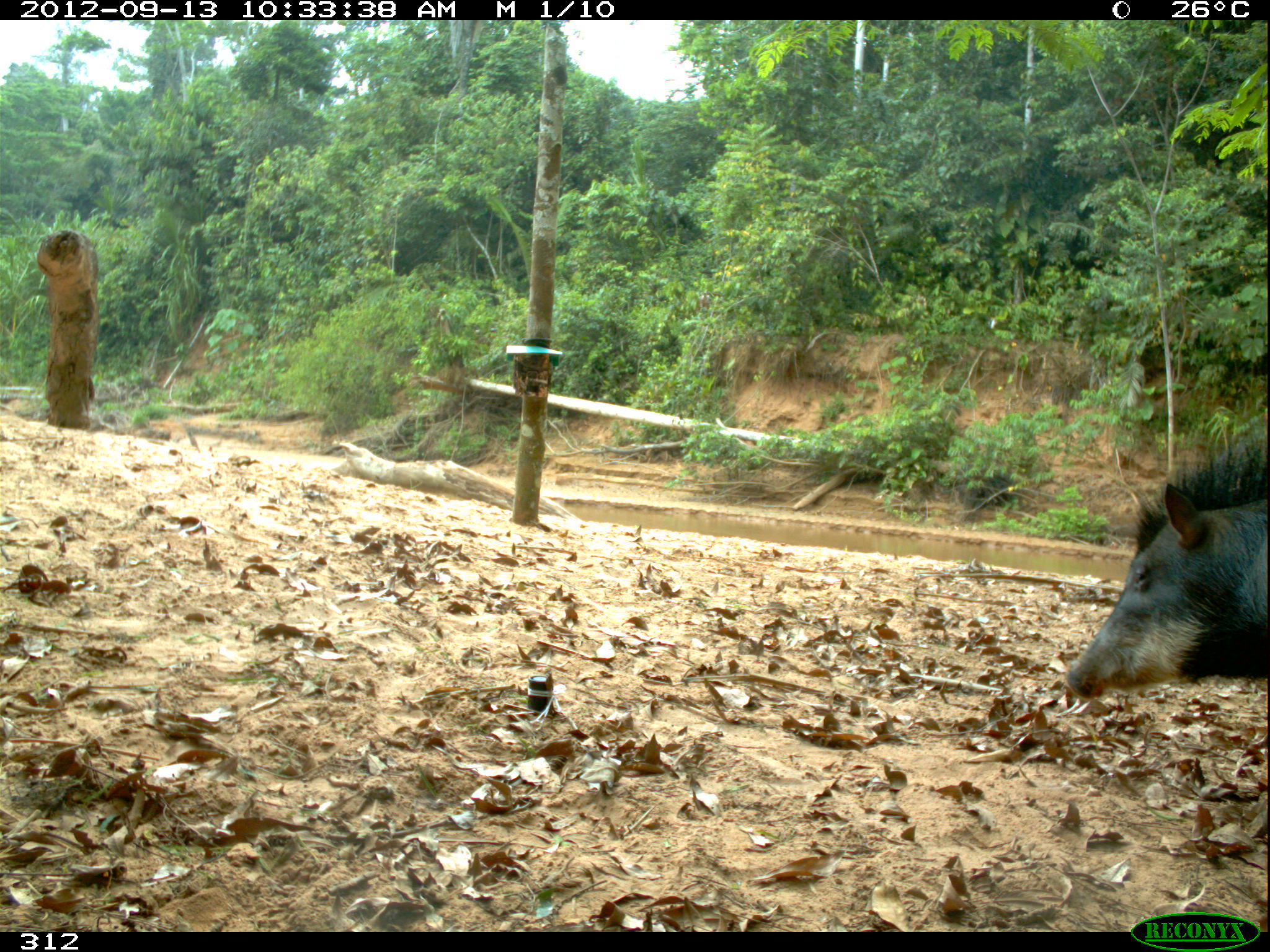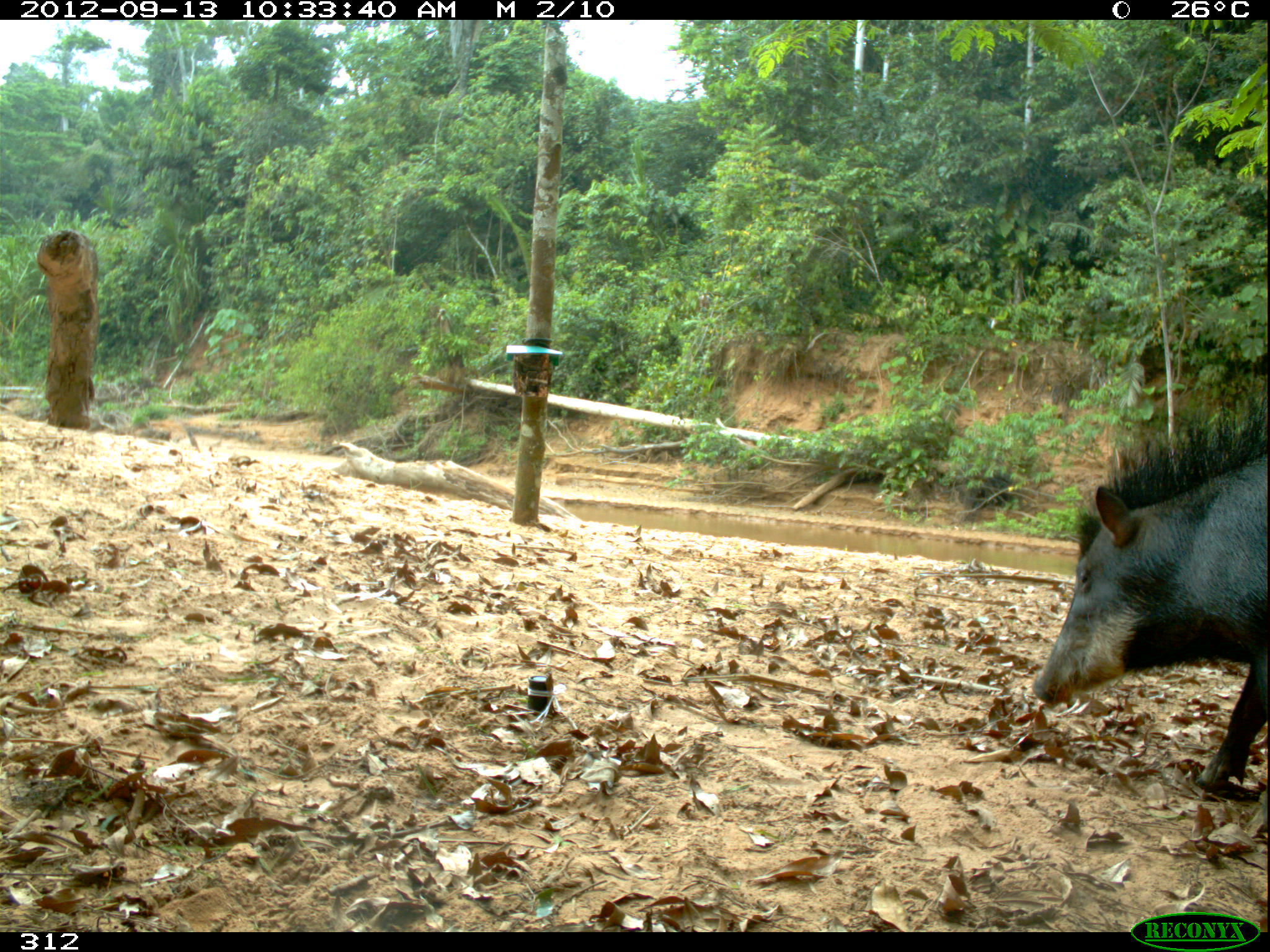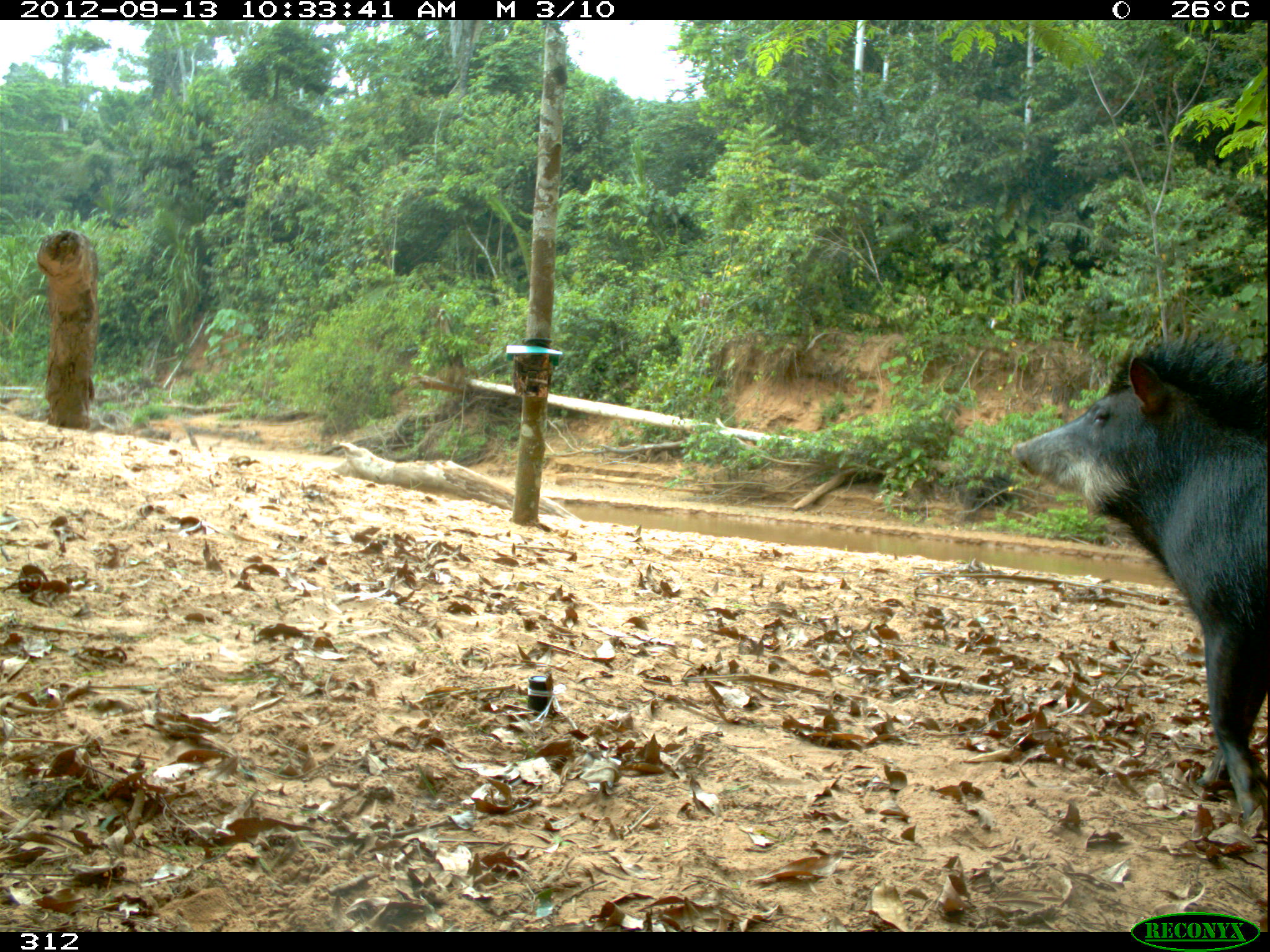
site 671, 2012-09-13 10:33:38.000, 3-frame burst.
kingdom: Animalia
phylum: Chordata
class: Mammalia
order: Artiodactyla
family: Tayassuidae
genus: Tayassu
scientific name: Tayassu pecari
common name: white-lipped peccary